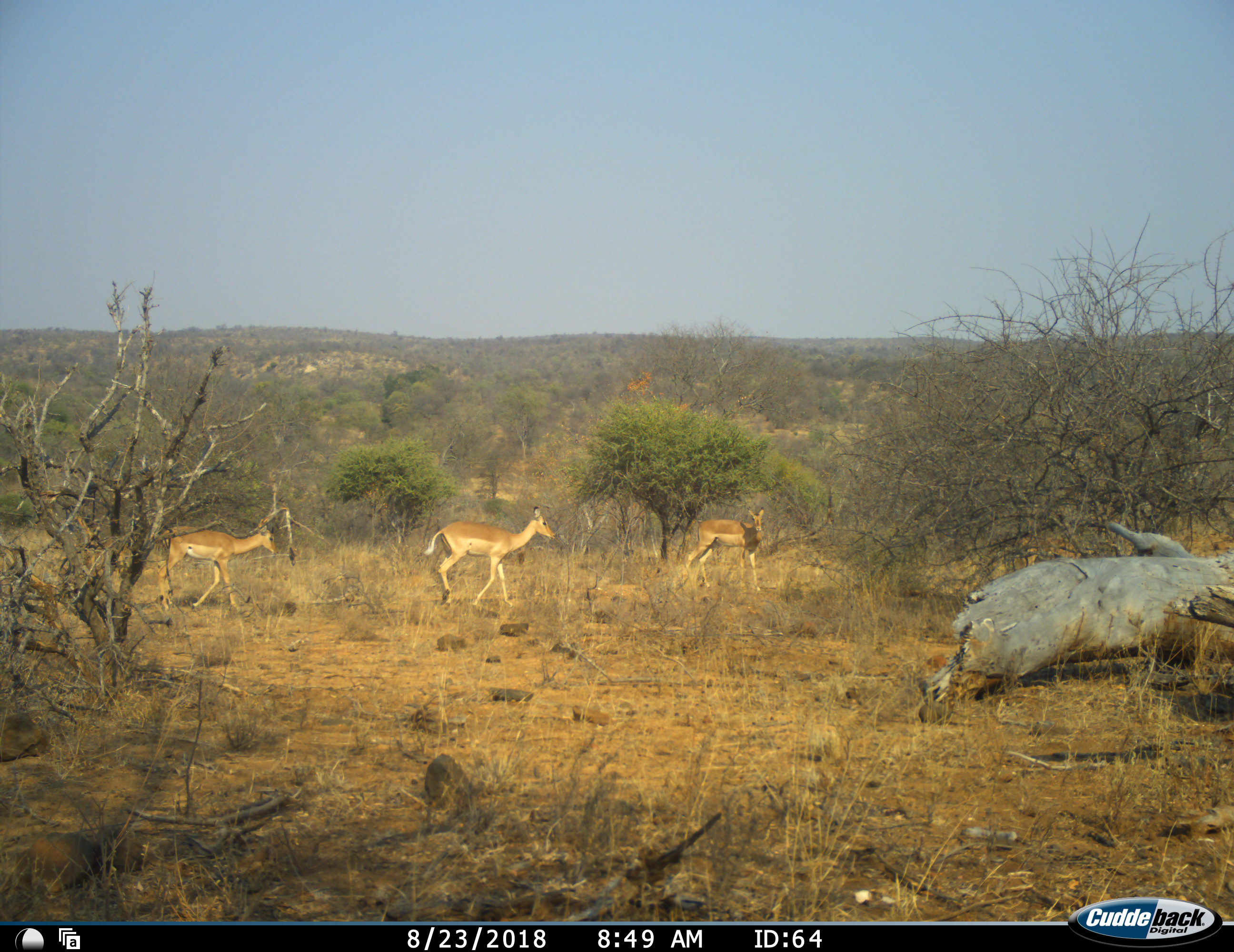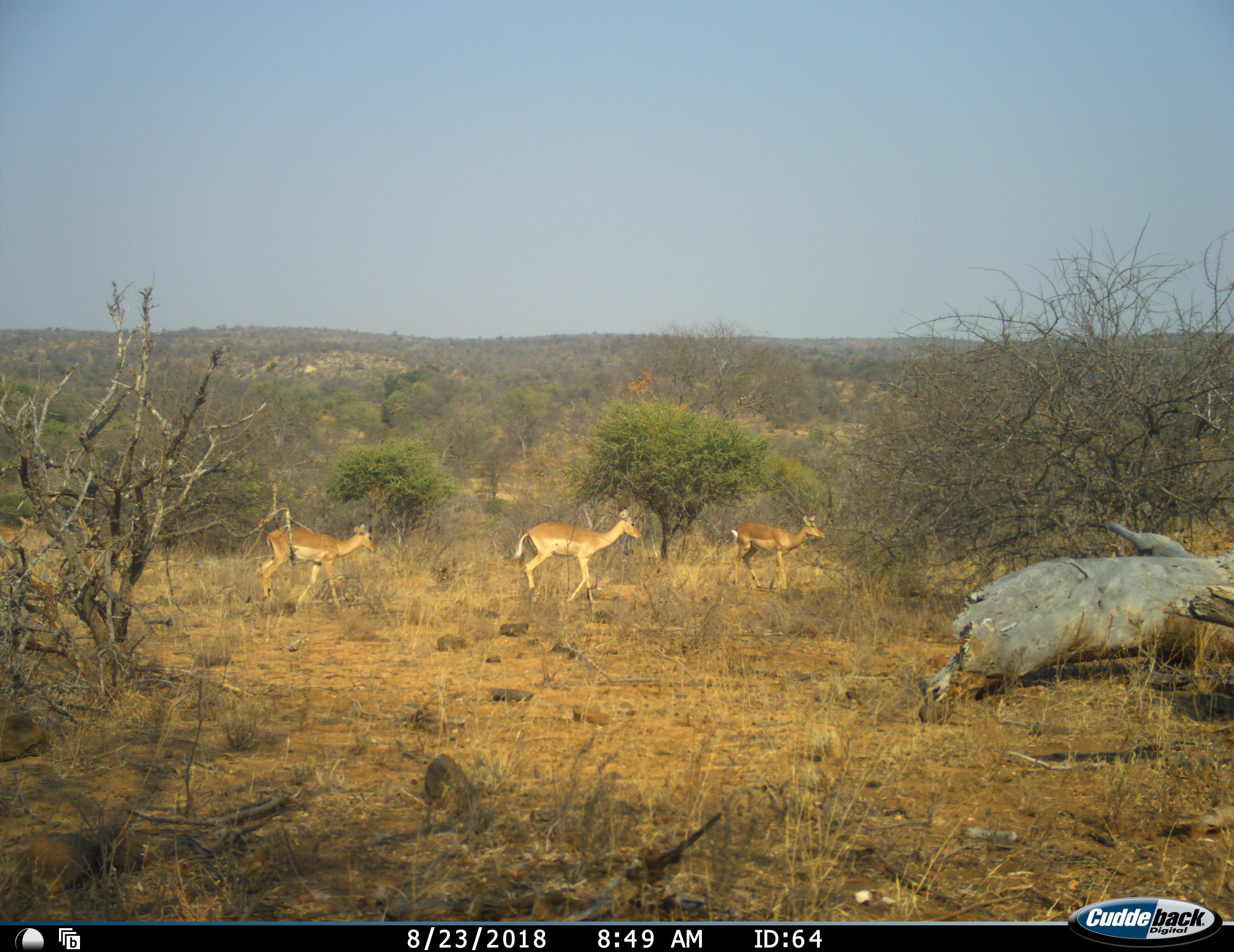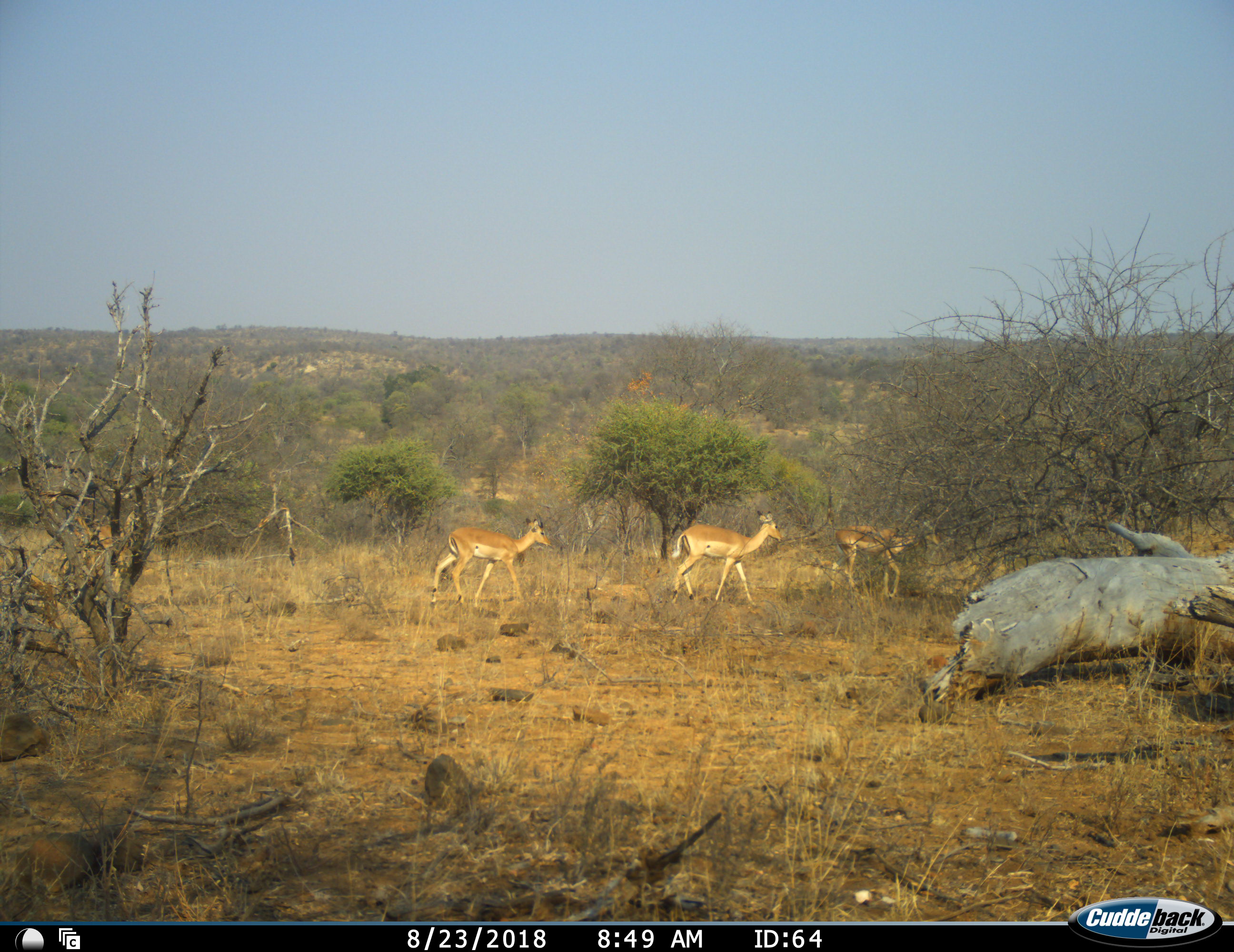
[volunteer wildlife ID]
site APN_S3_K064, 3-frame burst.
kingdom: Animalia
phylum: Chordata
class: Mammalia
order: Artiodactyla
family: Bovidae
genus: Aepyceros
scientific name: Aepyceros melampus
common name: impala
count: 3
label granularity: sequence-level